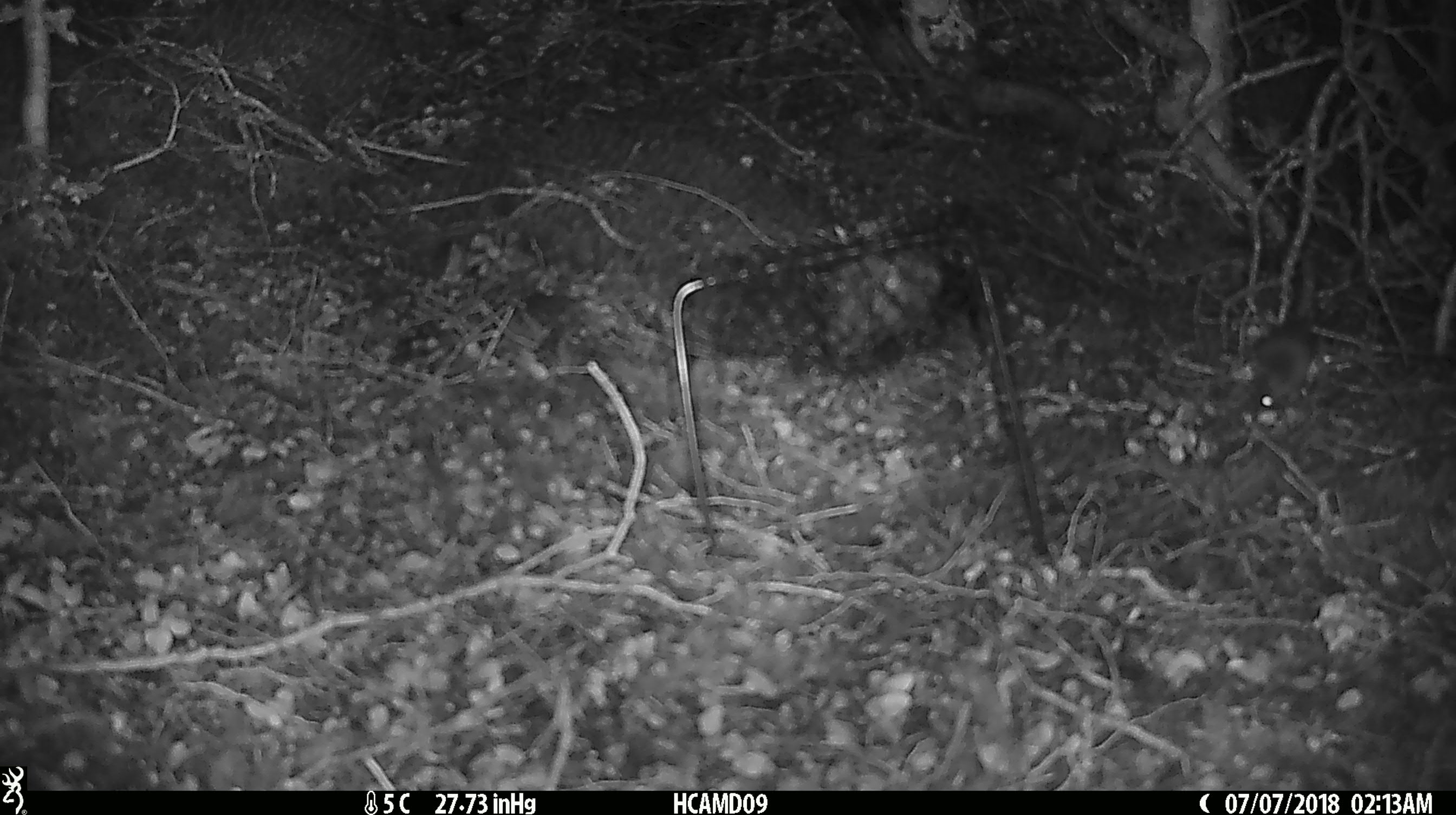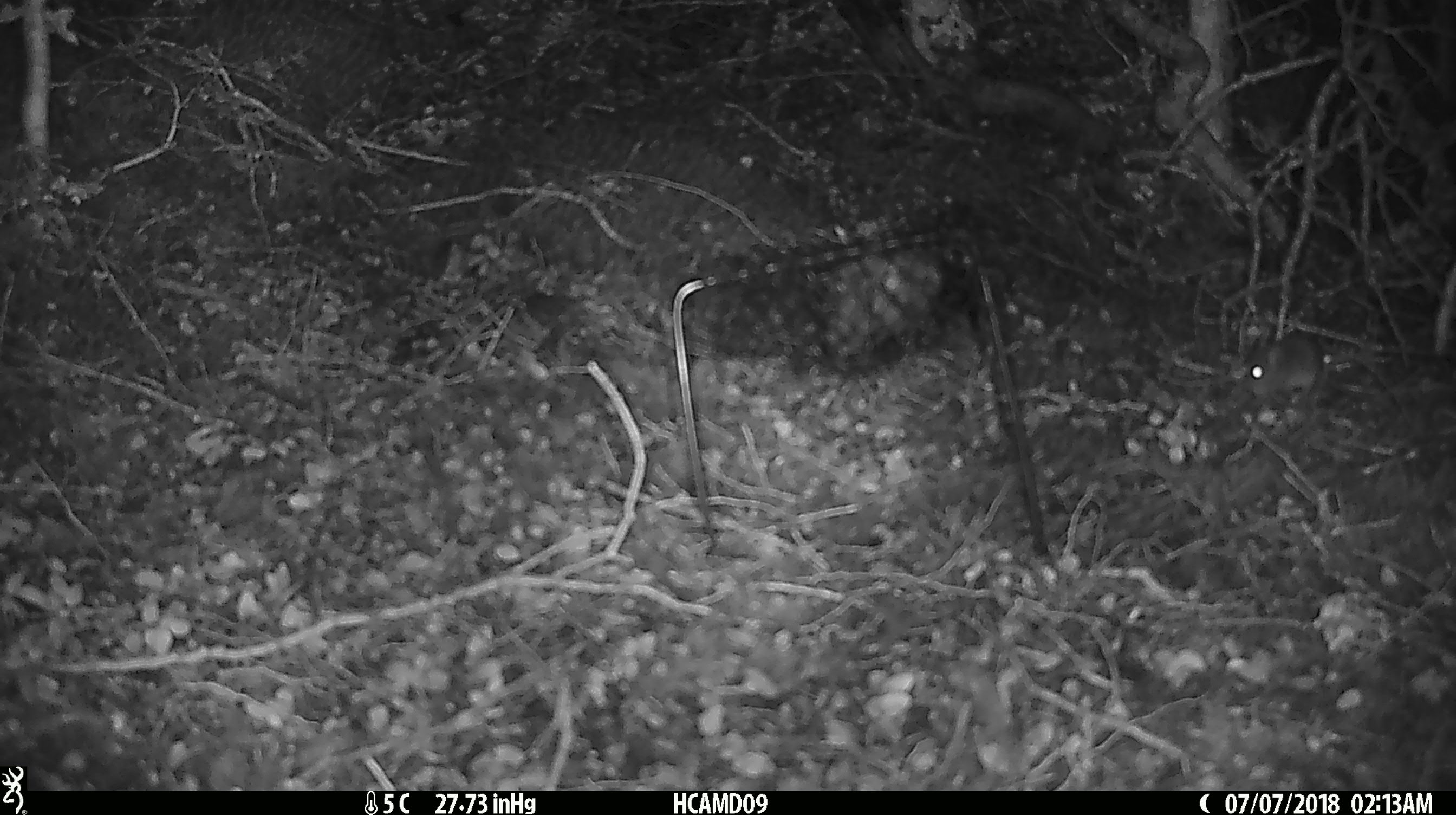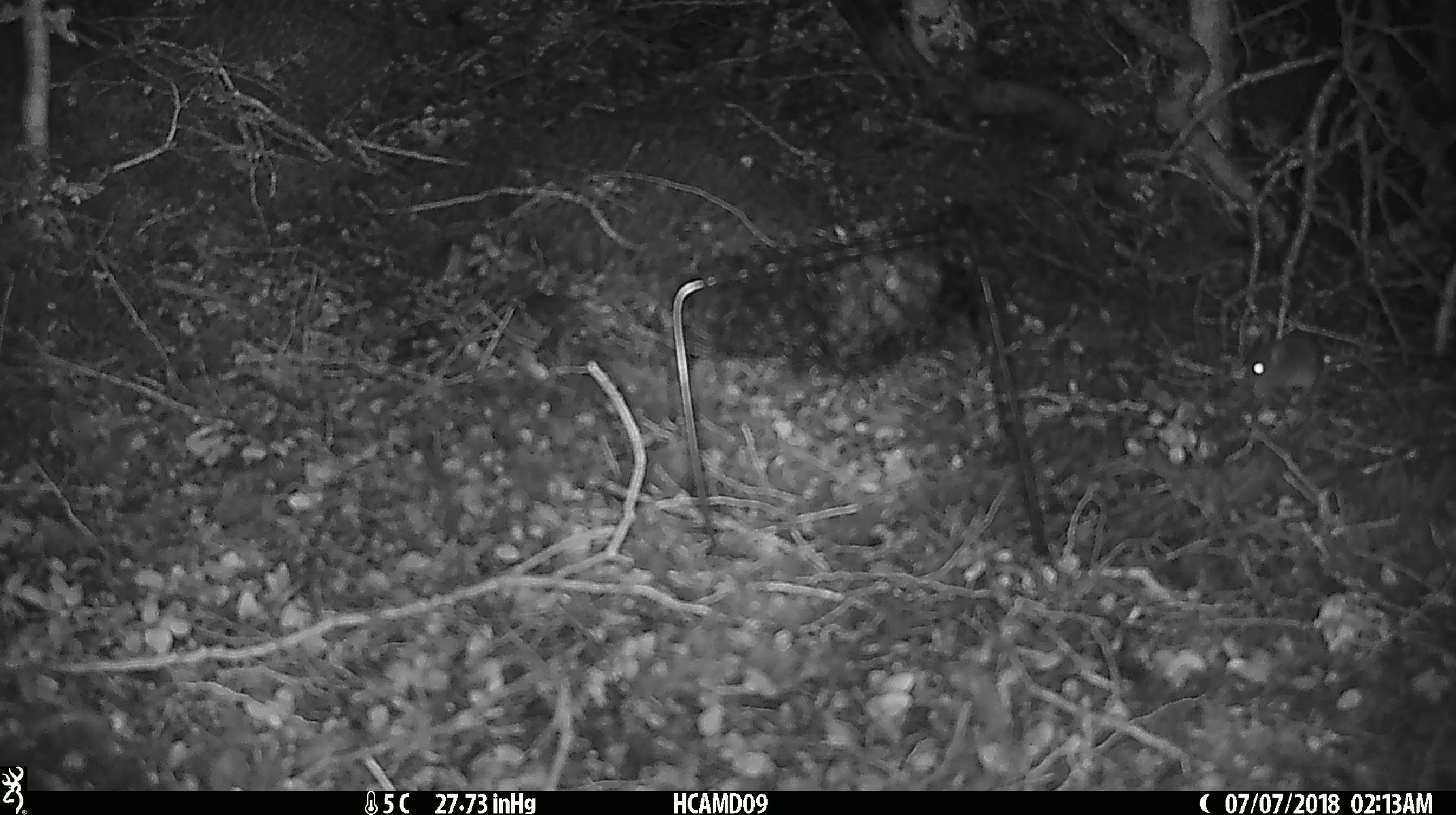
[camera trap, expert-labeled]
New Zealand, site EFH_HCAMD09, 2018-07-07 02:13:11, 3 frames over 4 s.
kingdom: Animalia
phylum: Chordata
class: Mammalia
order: Rodentia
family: Muridae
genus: Mus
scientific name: Mus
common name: mouse